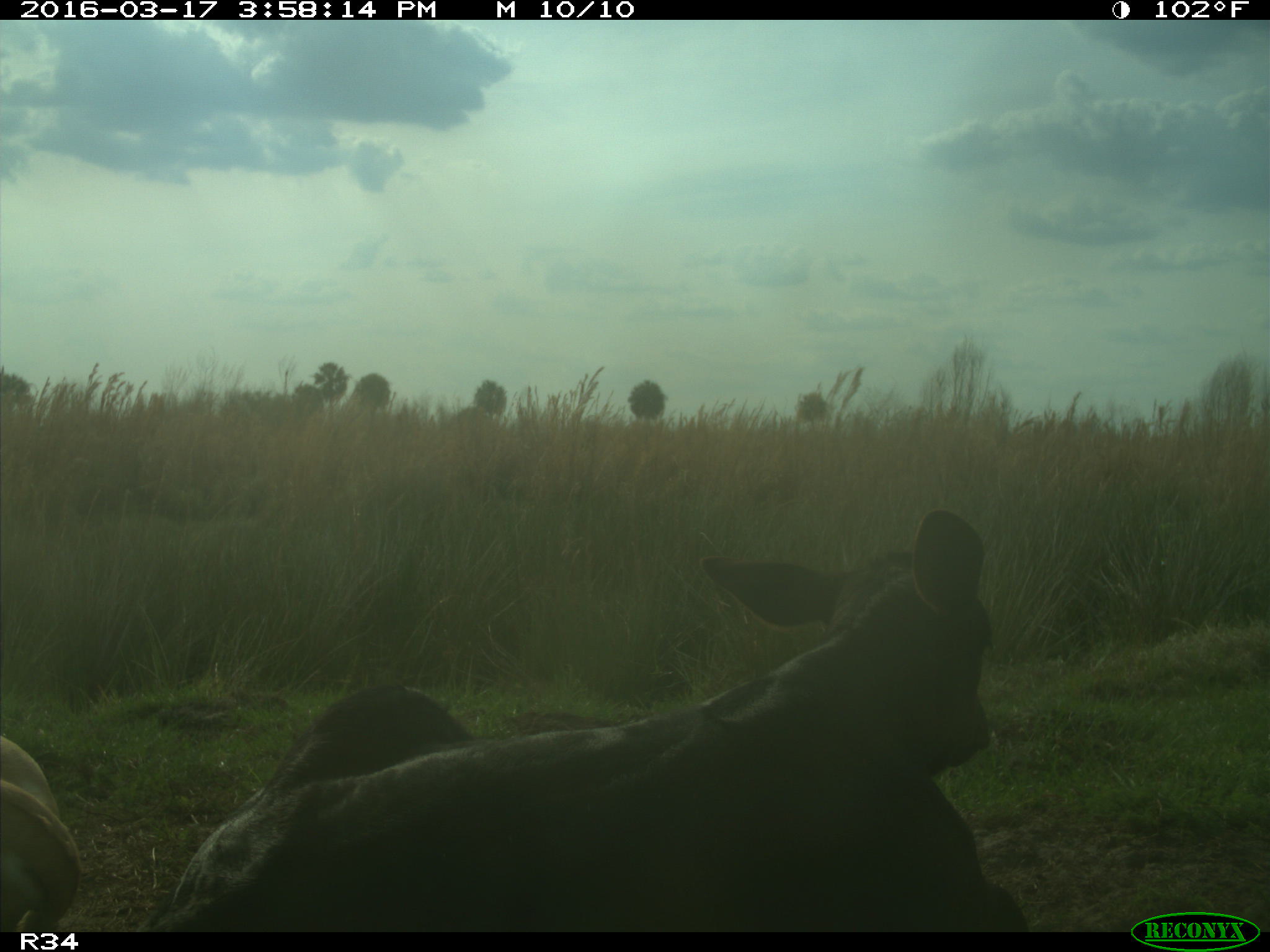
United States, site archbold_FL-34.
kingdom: Animalia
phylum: Chordata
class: Mammalia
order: Artiodactyla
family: Bovidae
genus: Bos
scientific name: Bos taurus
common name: domestic cow